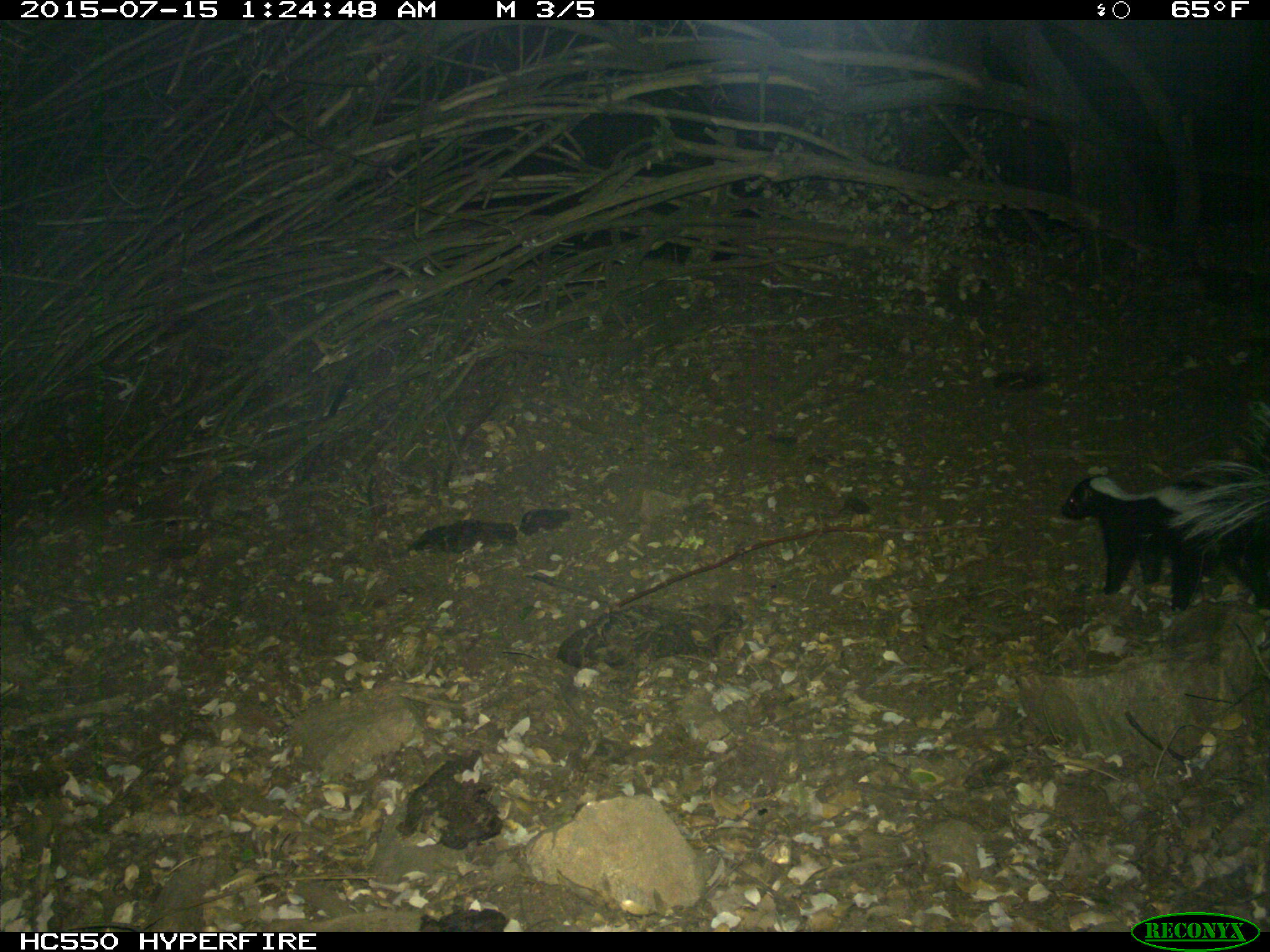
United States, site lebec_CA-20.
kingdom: Animalia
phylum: Chordata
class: Mammalia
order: Carnivora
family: Mephitidae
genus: Mephitis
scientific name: Mephitis mephitis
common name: striped skunk